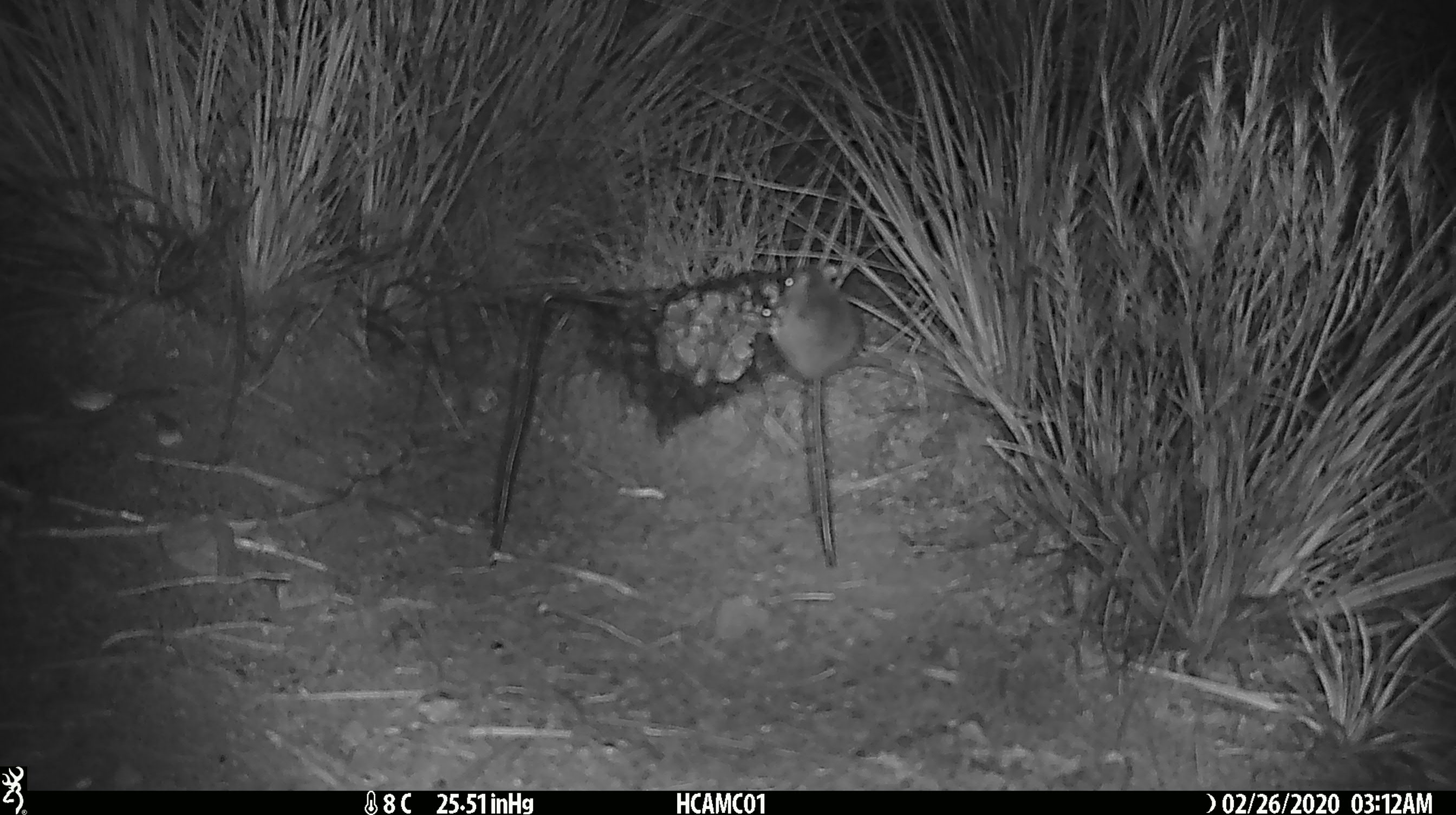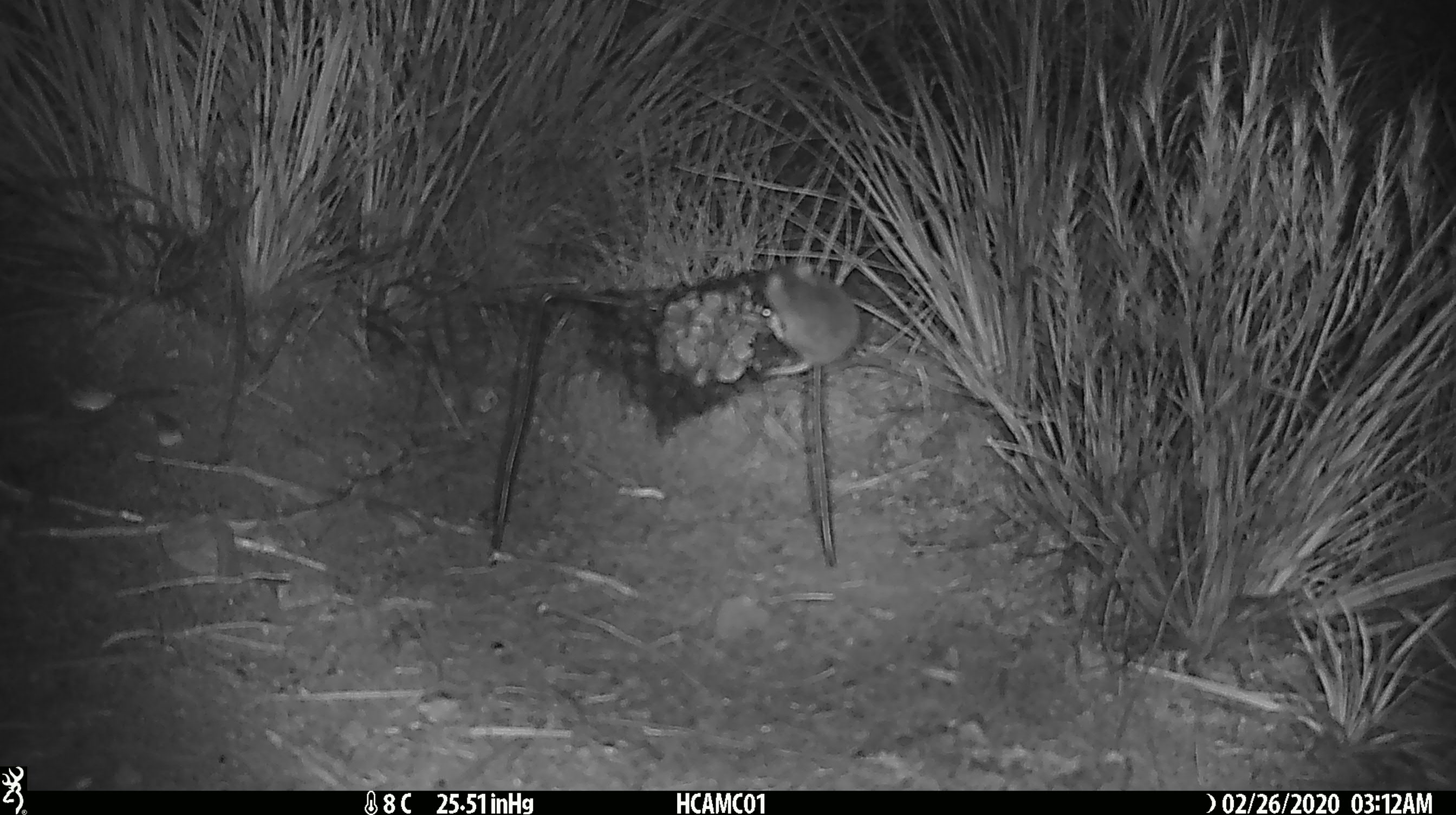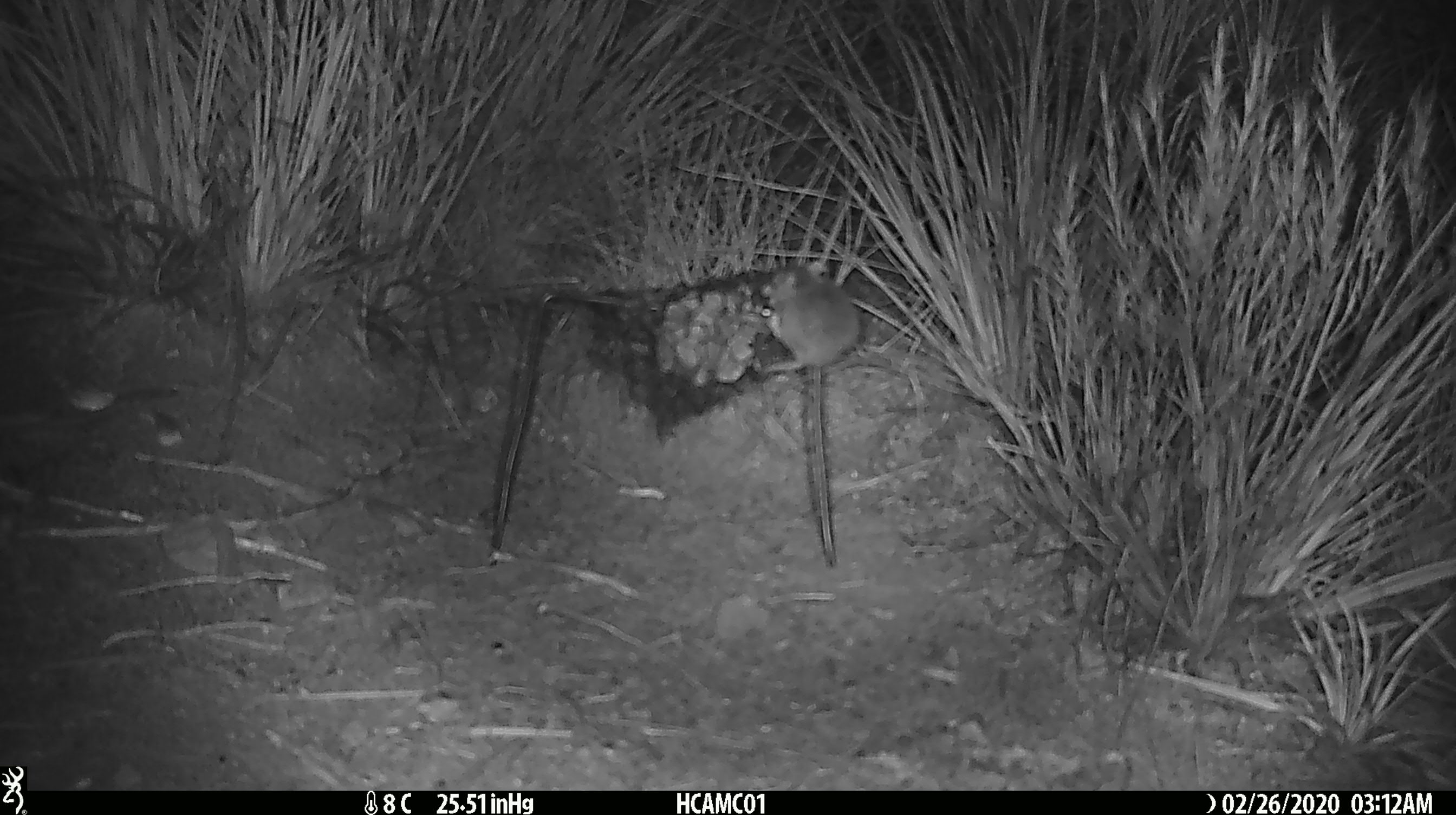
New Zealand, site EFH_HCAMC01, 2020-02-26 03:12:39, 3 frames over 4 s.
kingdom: Animalia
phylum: Chordata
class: Mammalia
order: Rodentia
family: Muridae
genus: Mus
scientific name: Mus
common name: mouse